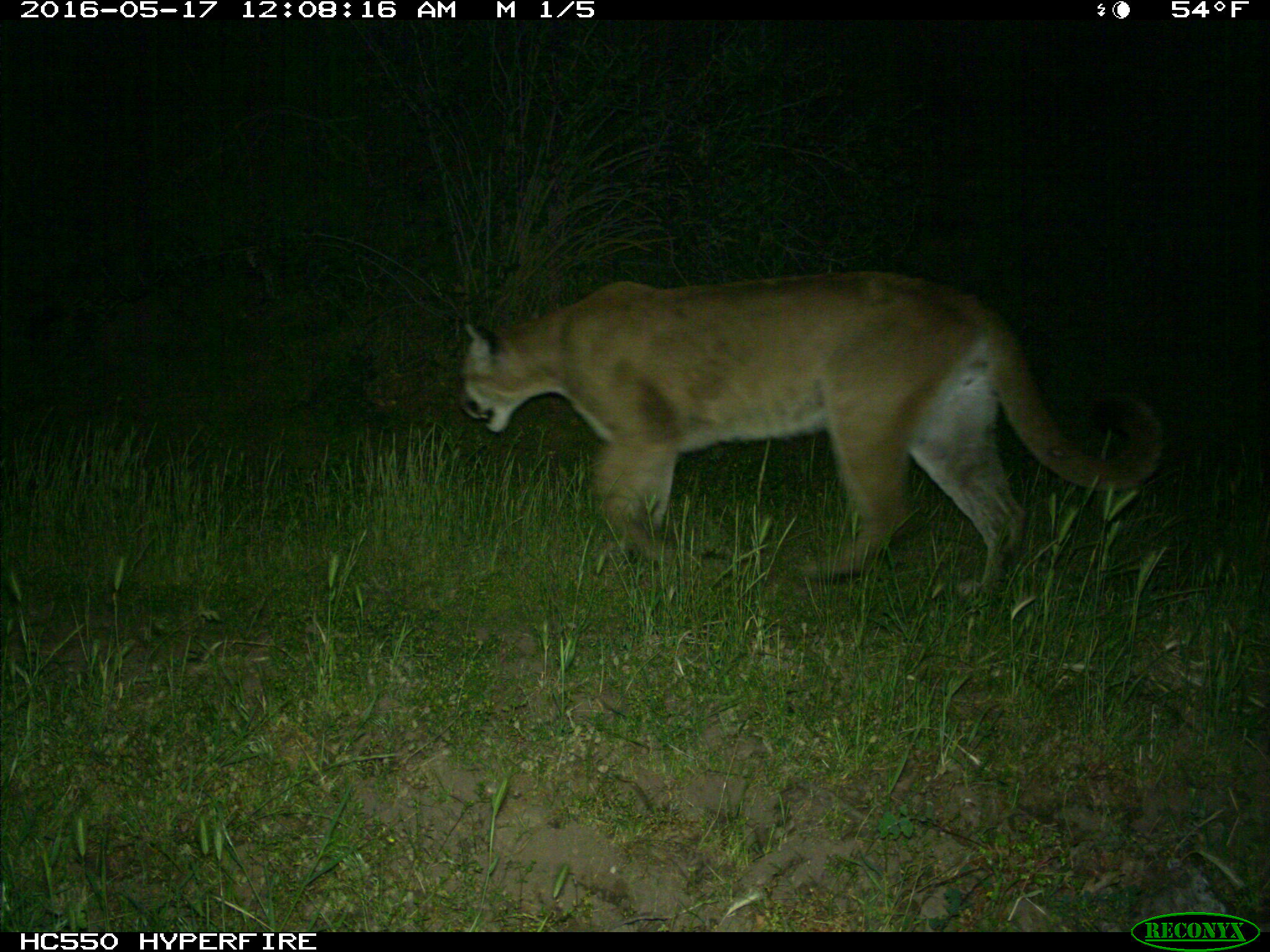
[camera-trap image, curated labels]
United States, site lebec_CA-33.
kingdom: Animalia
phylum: Chordata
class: Mammalia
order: Carnivora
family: Felidae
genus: Puma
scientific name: Puma concolor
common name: mountain lion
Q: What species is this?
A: Puma concolor (mountain lion).